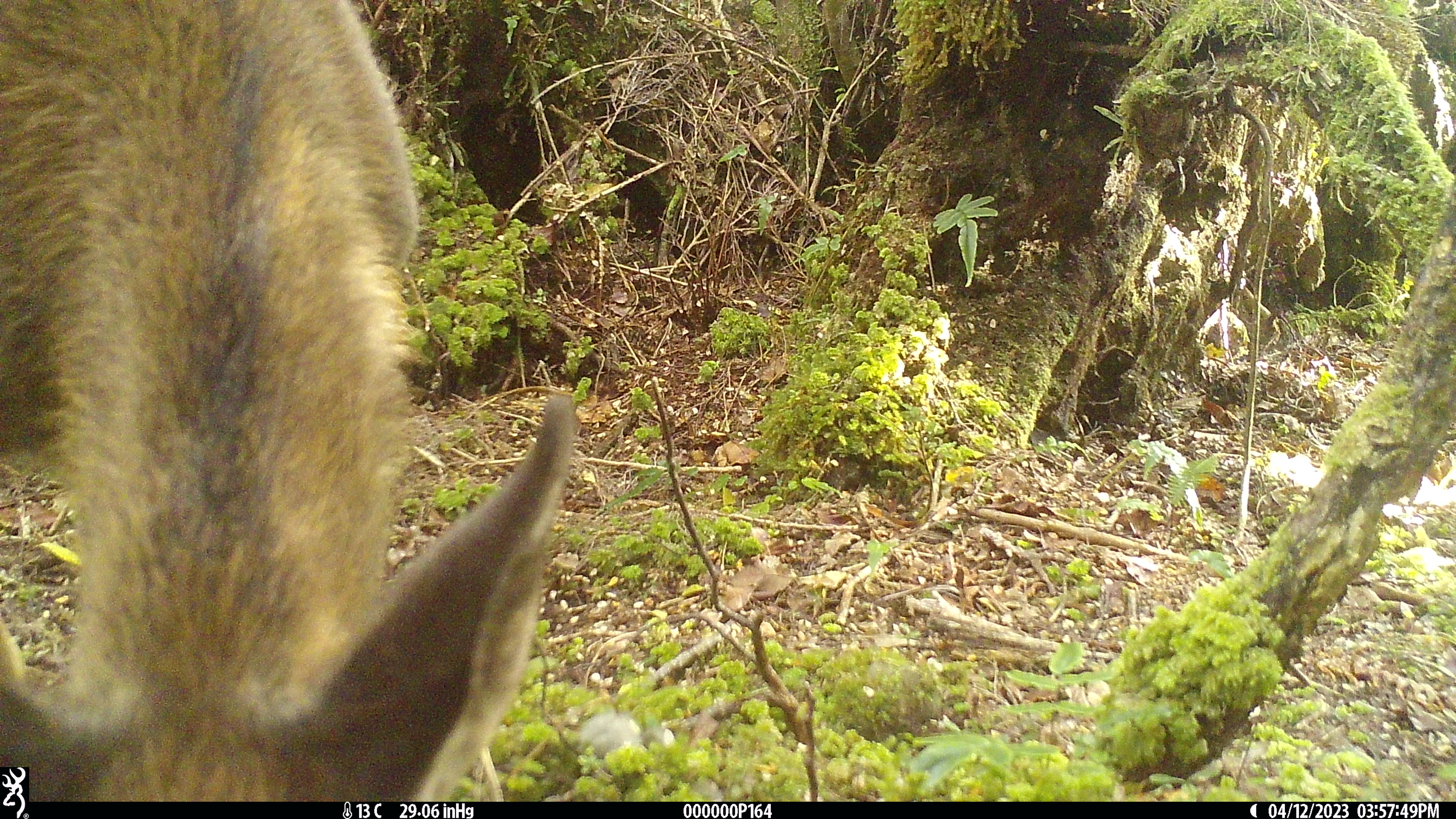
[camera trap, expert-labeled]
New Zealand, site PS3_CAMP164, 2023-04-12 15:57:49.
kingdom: Animalia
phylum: Chordata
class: Mammalia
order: Artiodactyla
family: Cervidae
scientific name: Cervidae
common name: deer